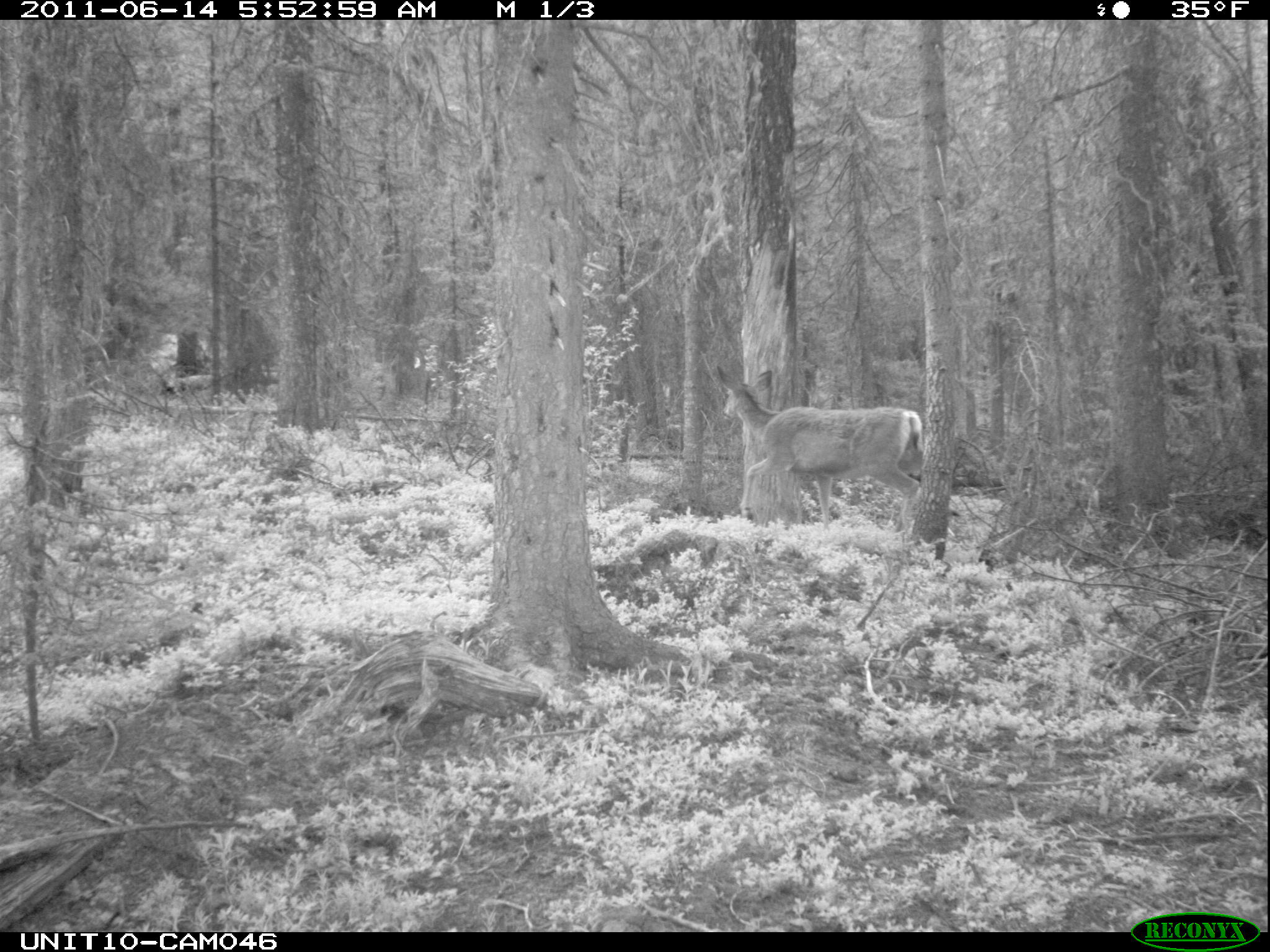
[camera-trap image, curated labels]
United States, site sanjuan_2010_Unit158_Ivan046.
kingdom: Animalia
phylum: Chordata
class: Mammalia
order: Artiodactyla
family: Cervidae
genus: Odocoileus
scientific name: Odocoileus hemionus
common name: mule deer